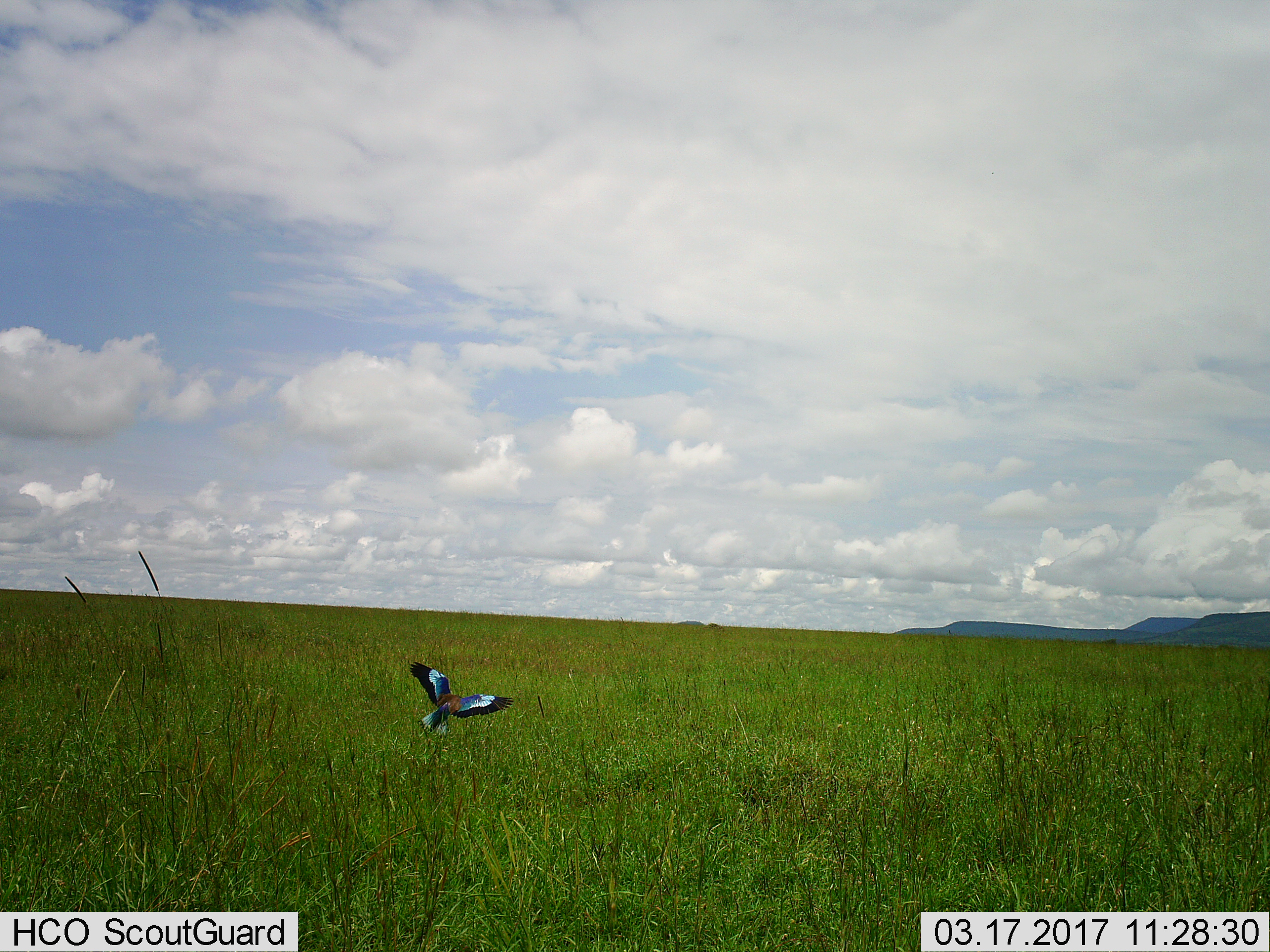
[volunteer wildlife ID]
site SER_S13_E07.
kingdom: Animalia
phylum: Chordata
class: Aves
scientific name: Aves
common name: bird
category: birdother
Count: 1.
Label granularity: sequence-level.